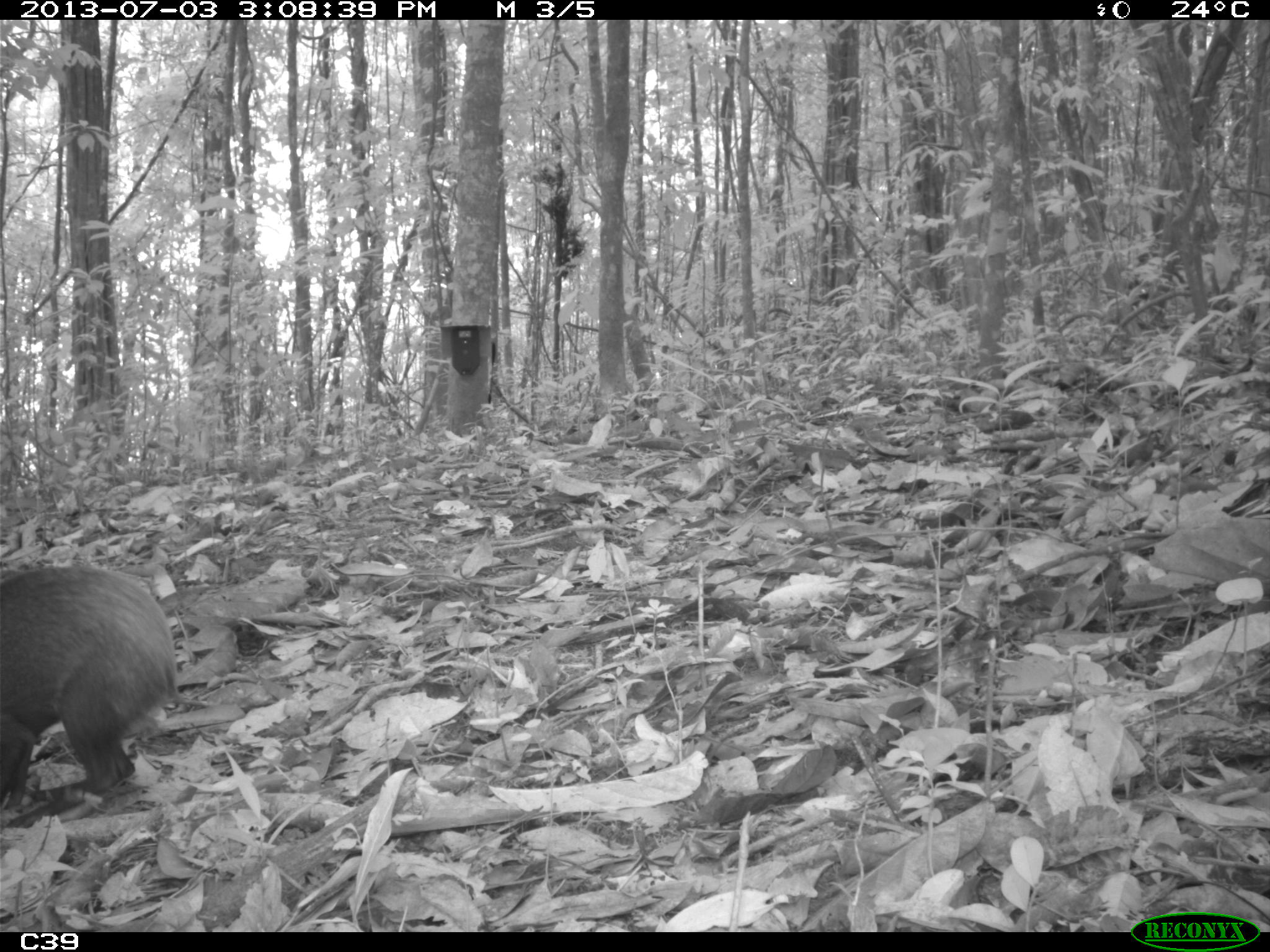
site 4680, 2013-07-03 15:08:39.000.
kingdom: Animalia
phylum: Chordata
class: Mammalia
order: Rodentia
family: Dasyproctidae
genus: Dasyprocta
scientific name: Dasyprocta leporina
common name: red-rumped agouti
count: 1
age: adult